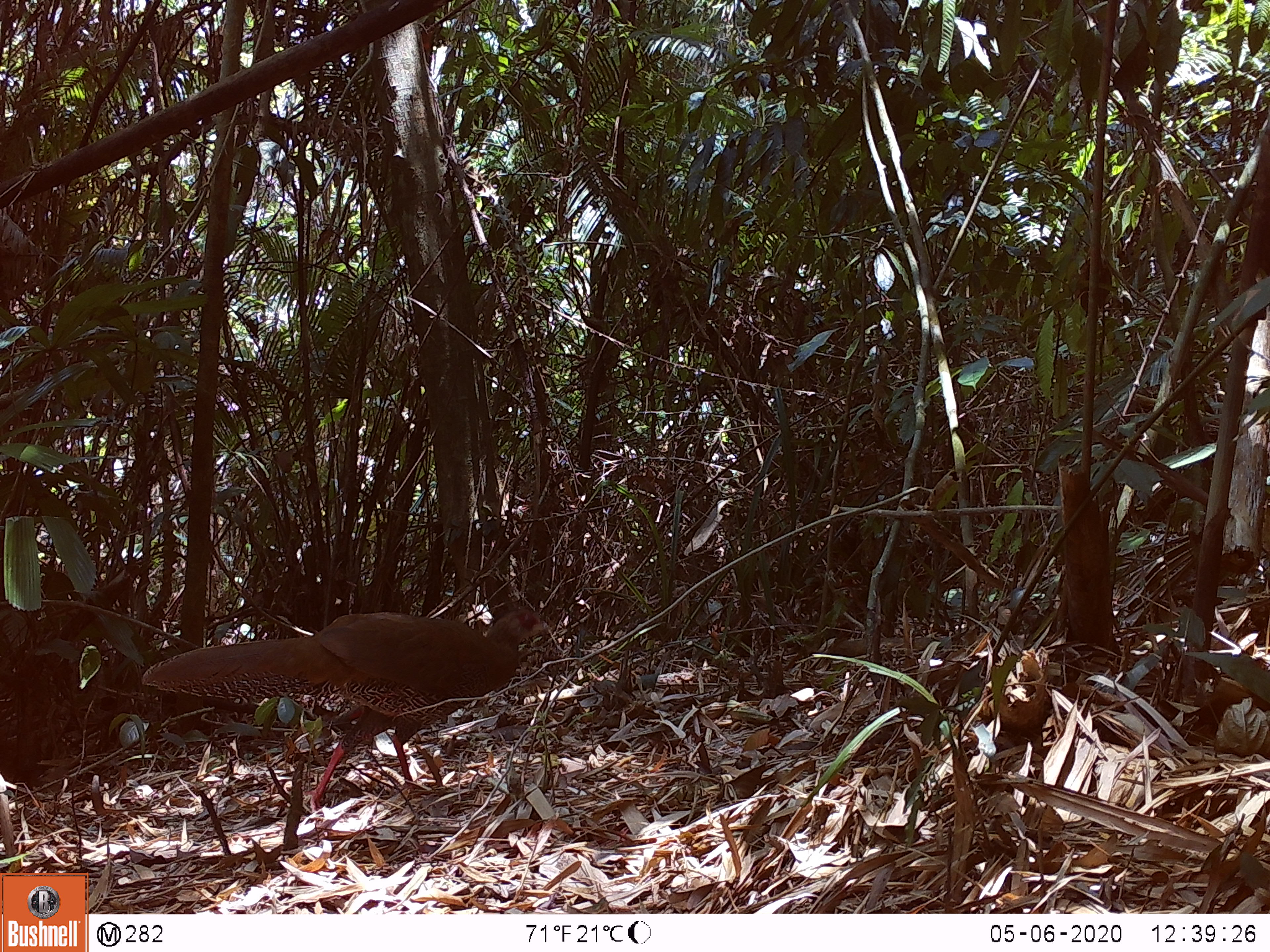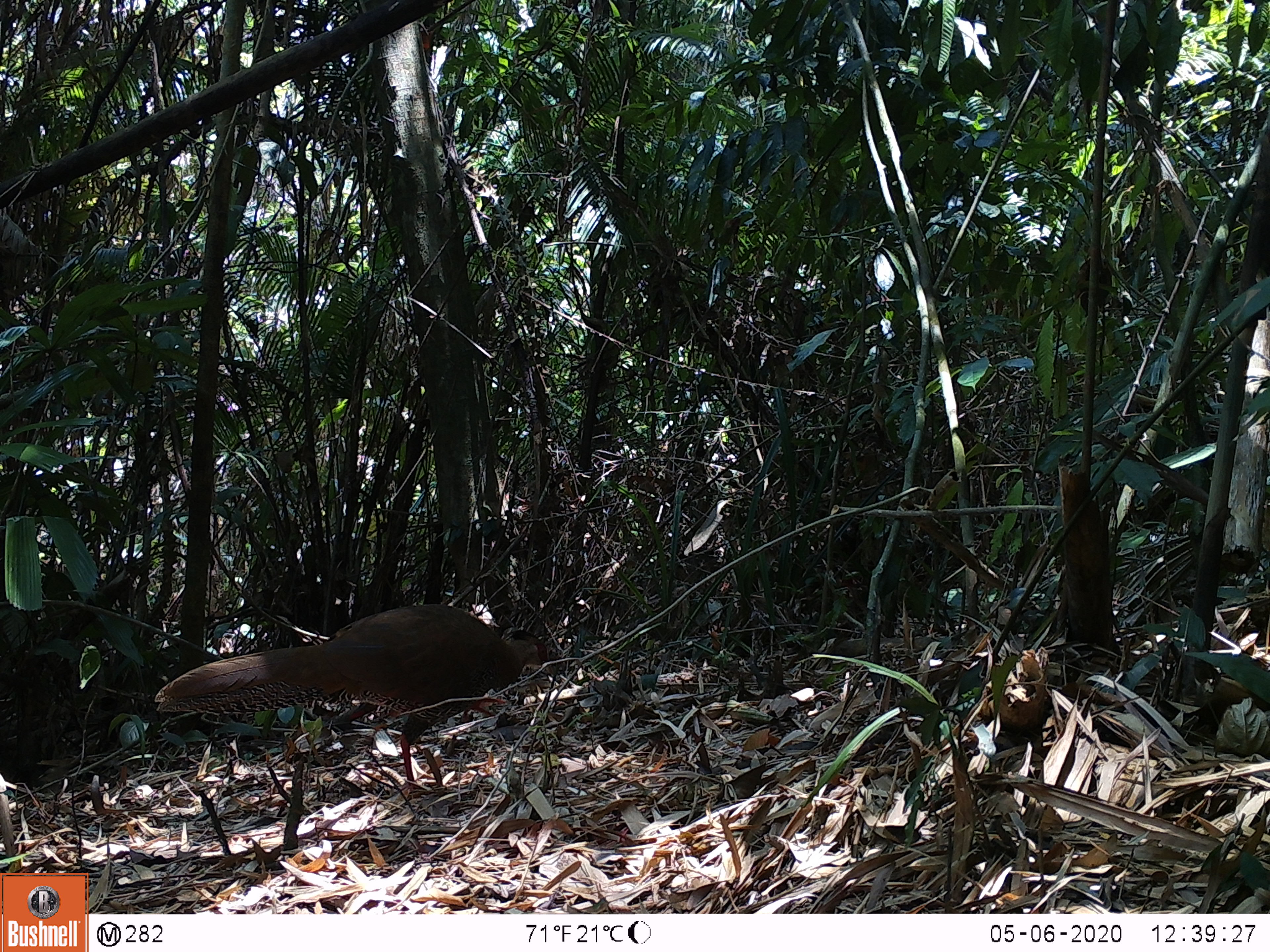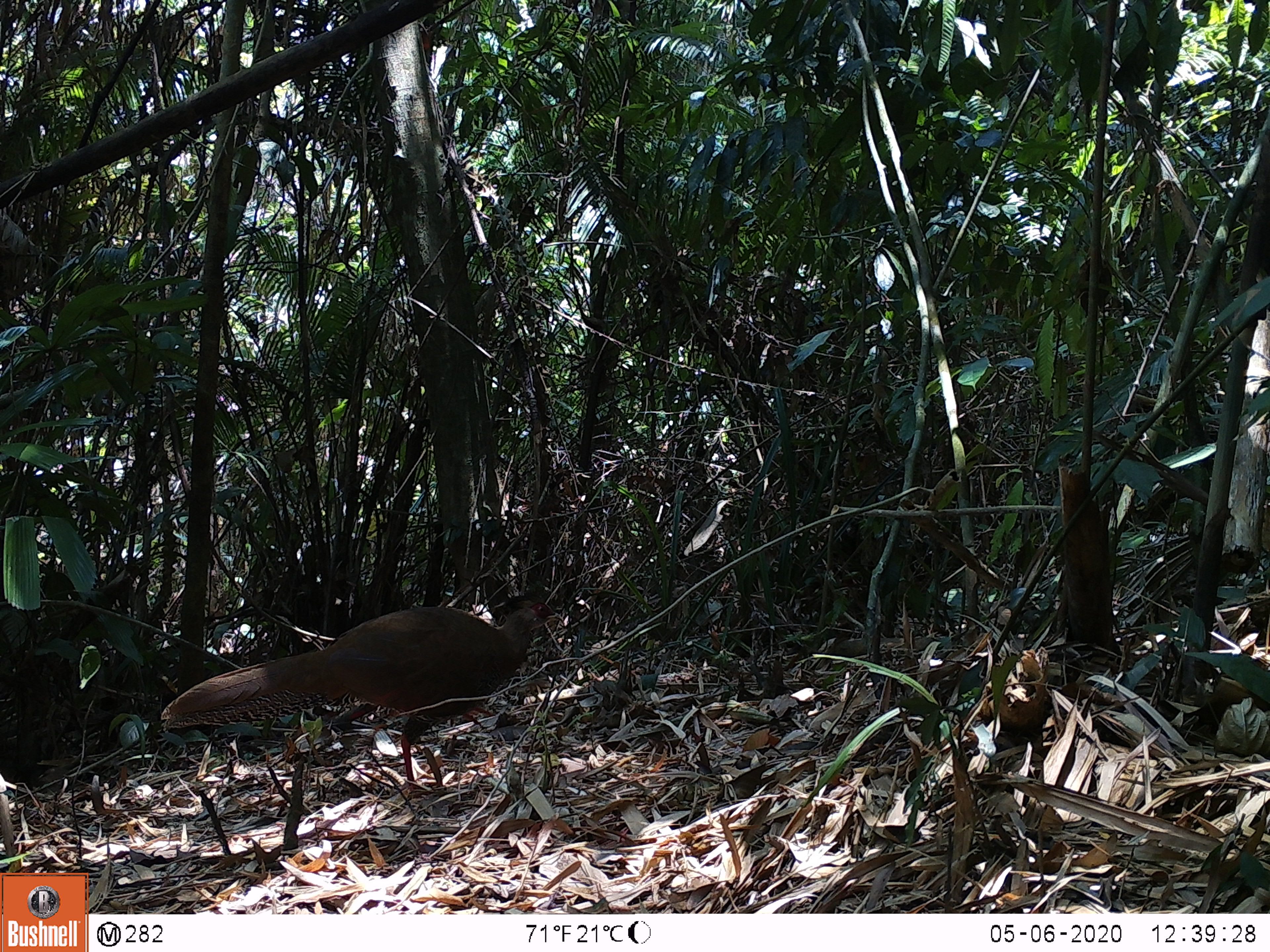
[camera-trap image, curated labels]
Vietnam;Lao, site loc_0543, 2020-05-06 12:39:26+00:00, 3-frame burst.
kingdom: Animalia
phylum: Chordata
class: Aves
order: Galliformes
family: Phasianidae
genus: Lophura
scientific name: Lophura nycthemera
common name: silver pheasant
Silver pheasant (Lophura nycthemera). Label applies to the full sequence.